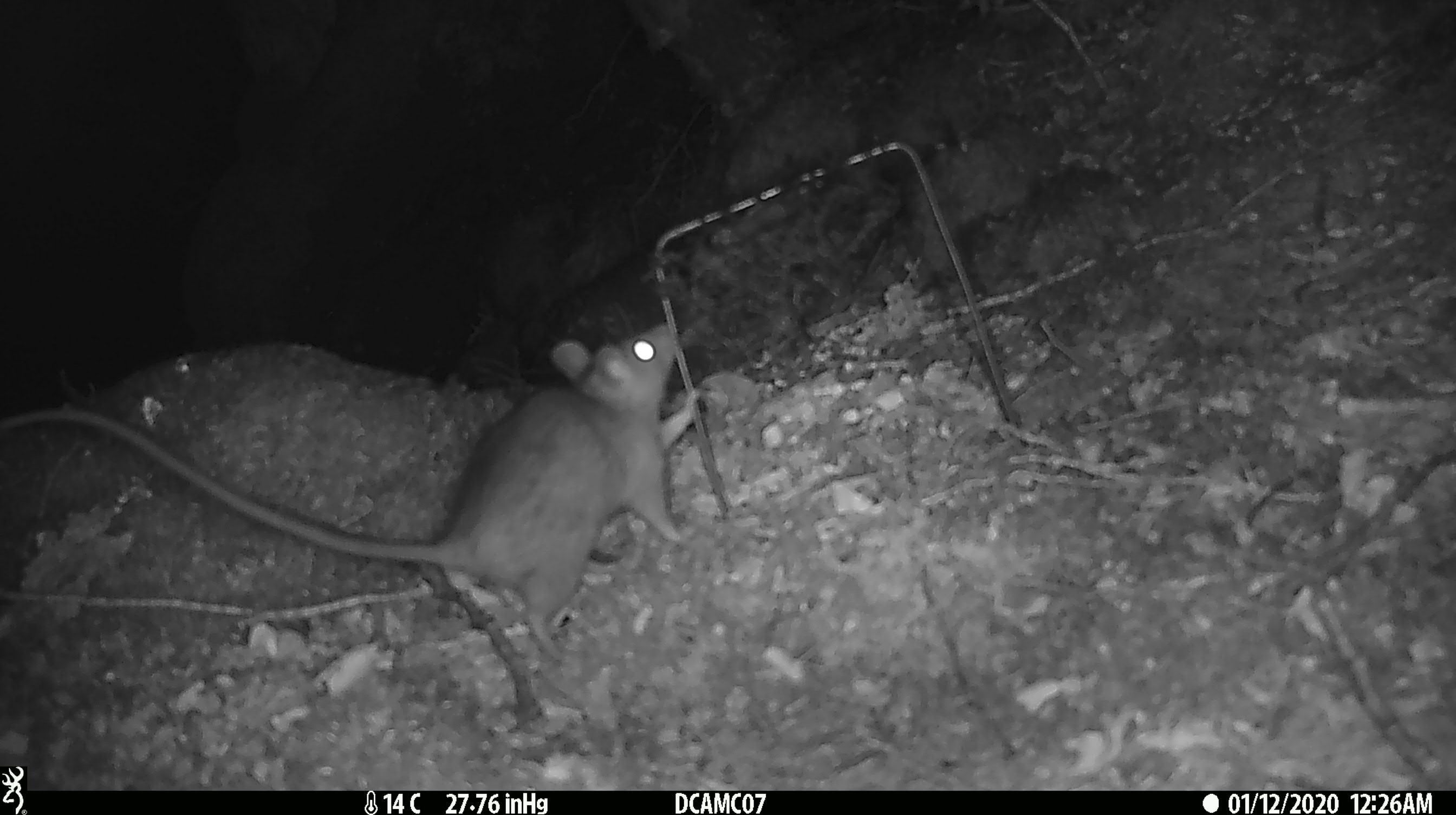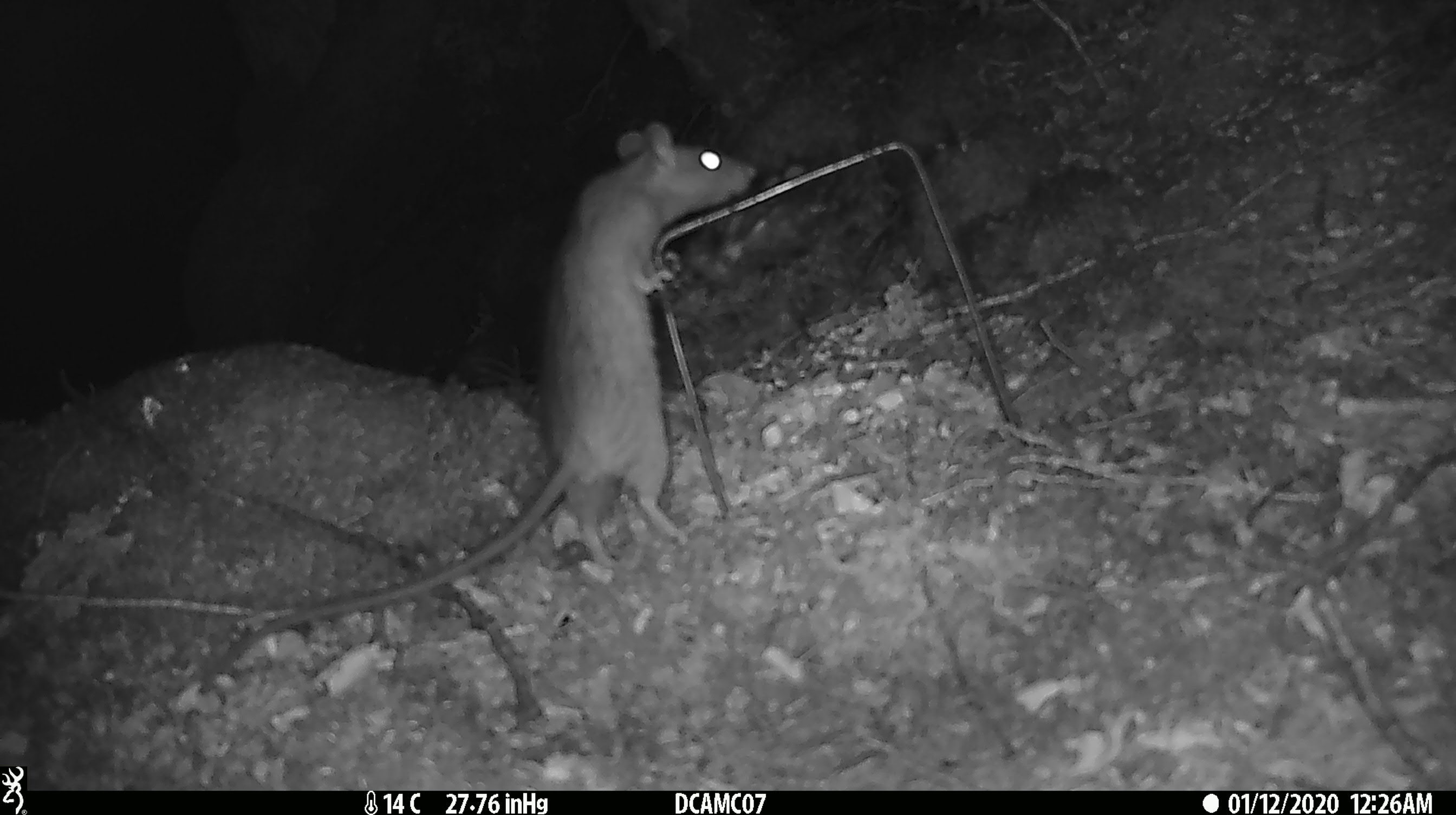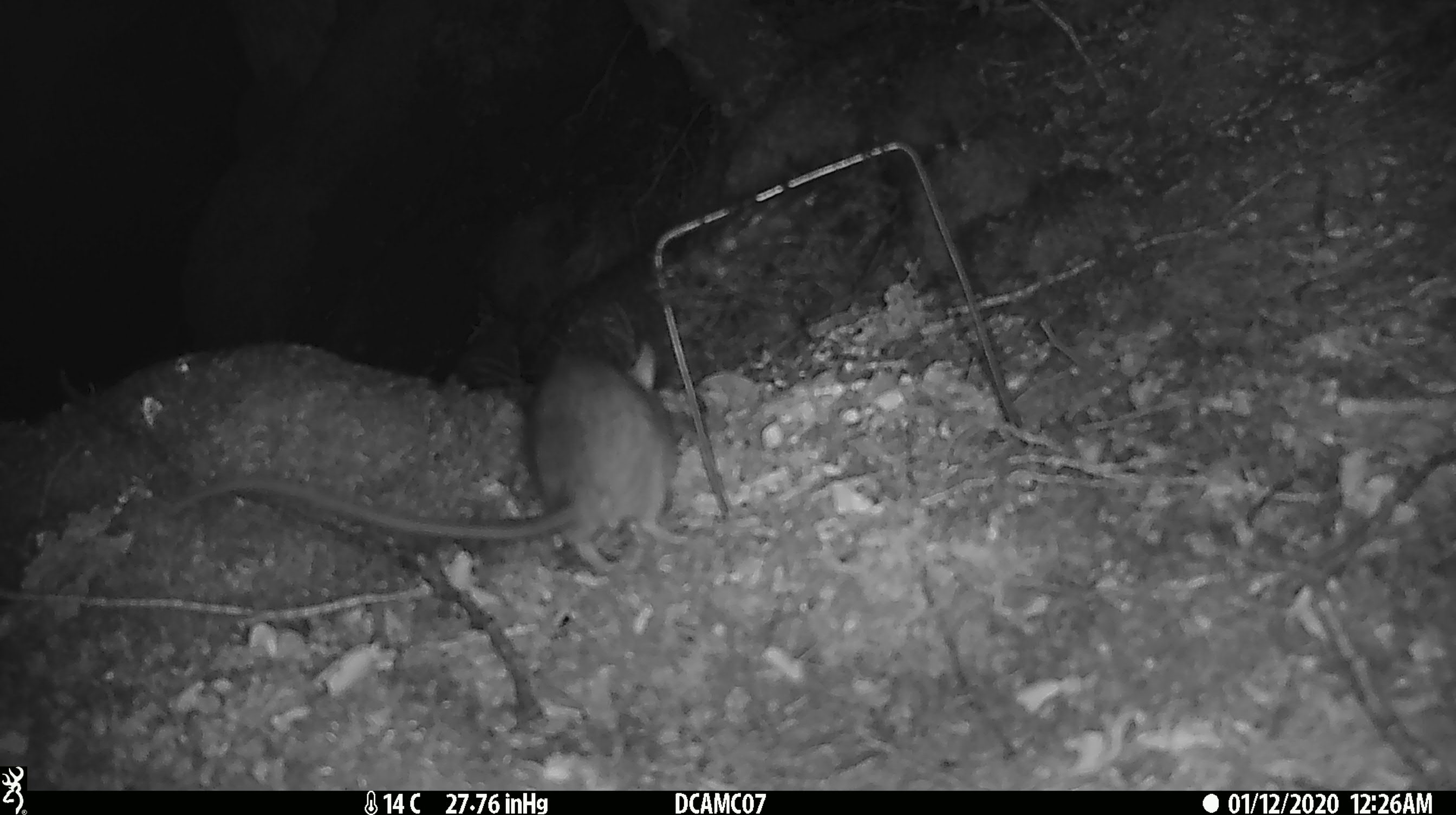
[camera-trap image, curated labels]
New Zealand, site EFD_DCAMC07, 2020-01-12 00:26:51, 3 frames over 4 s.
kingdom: Animalia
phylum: Chordata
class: Mammalia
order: Rodentia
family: Muridae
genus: Rattus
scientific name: Rattus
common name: rat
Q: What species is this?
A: Rat (Rattus).